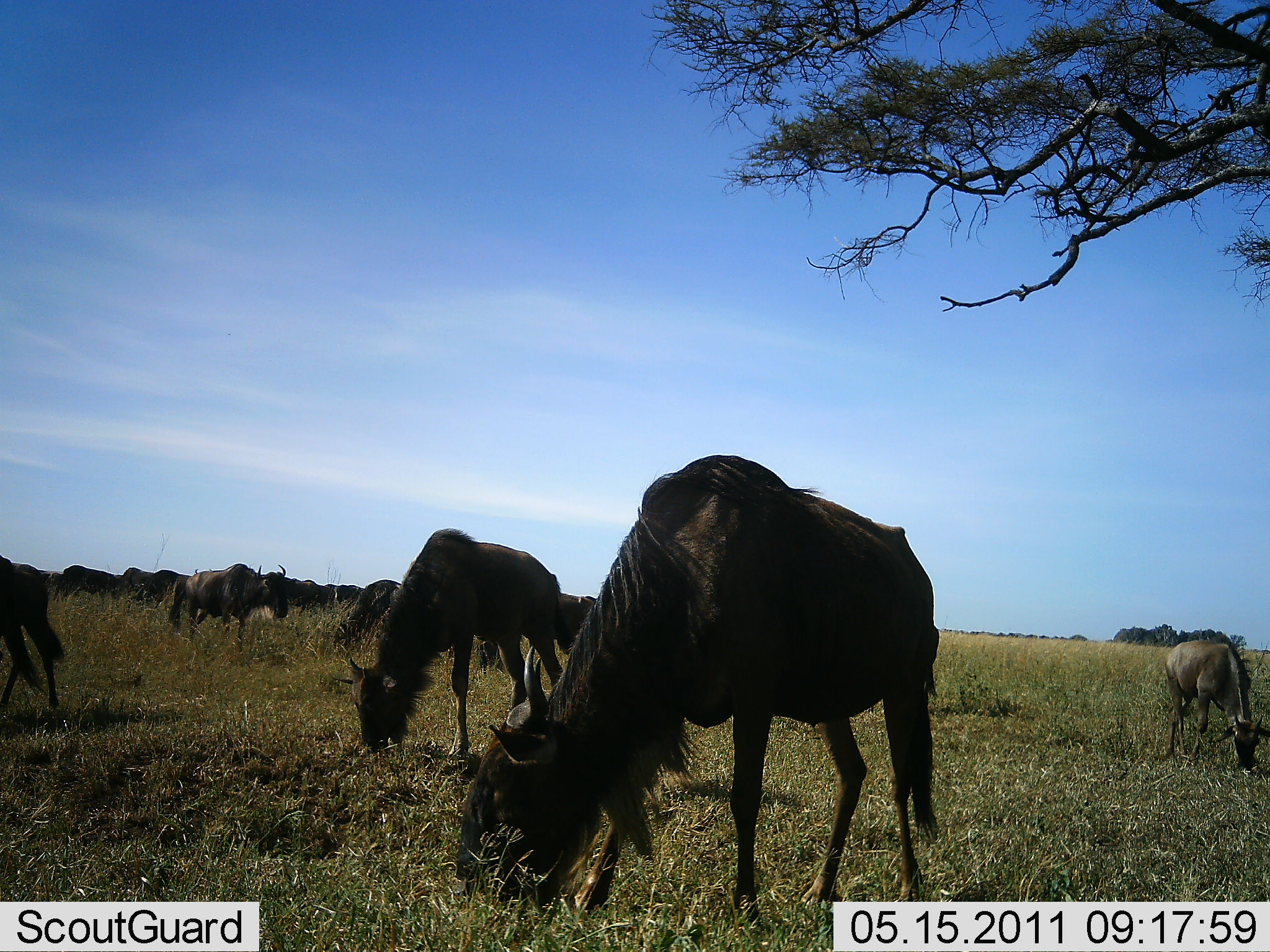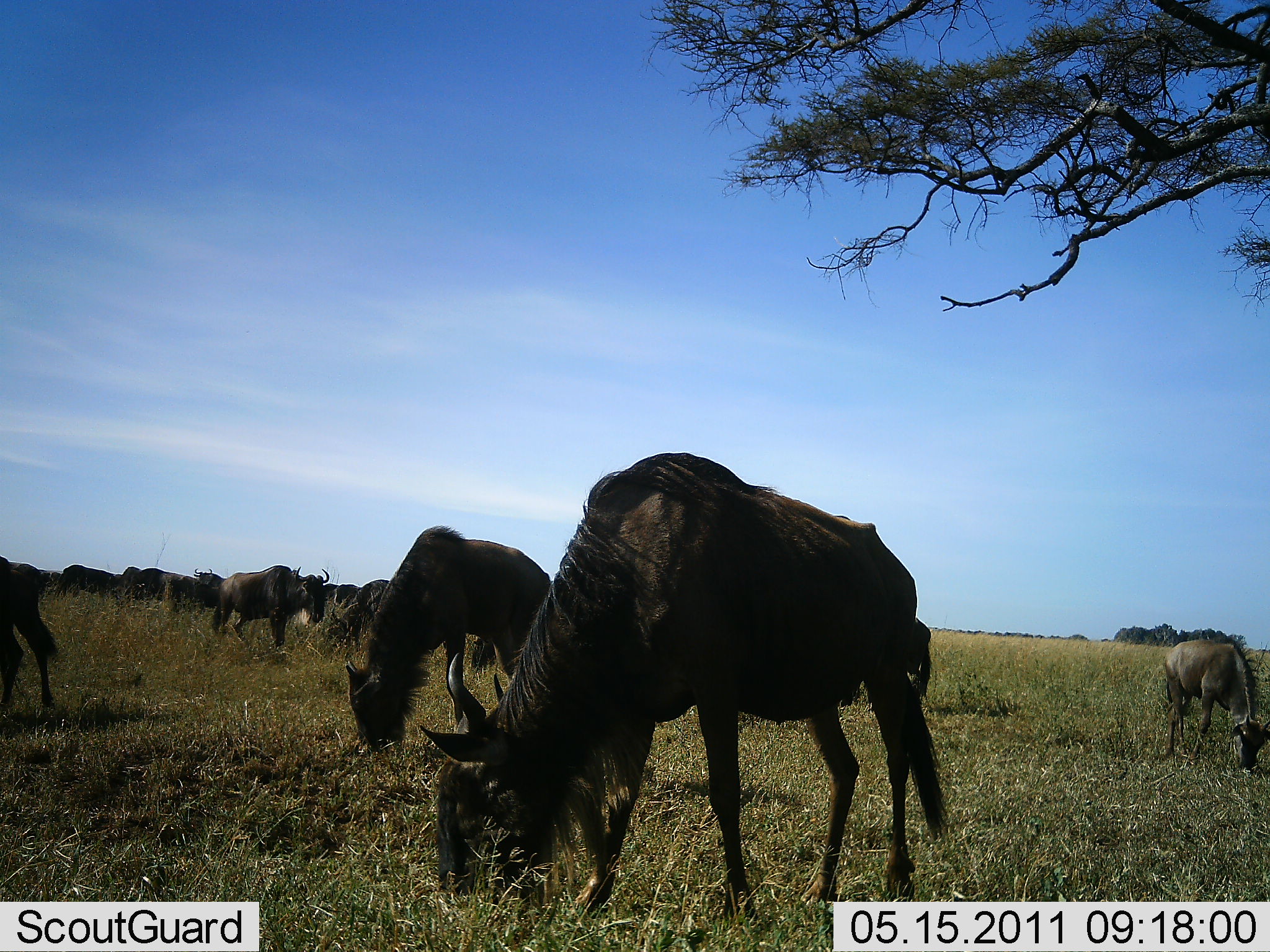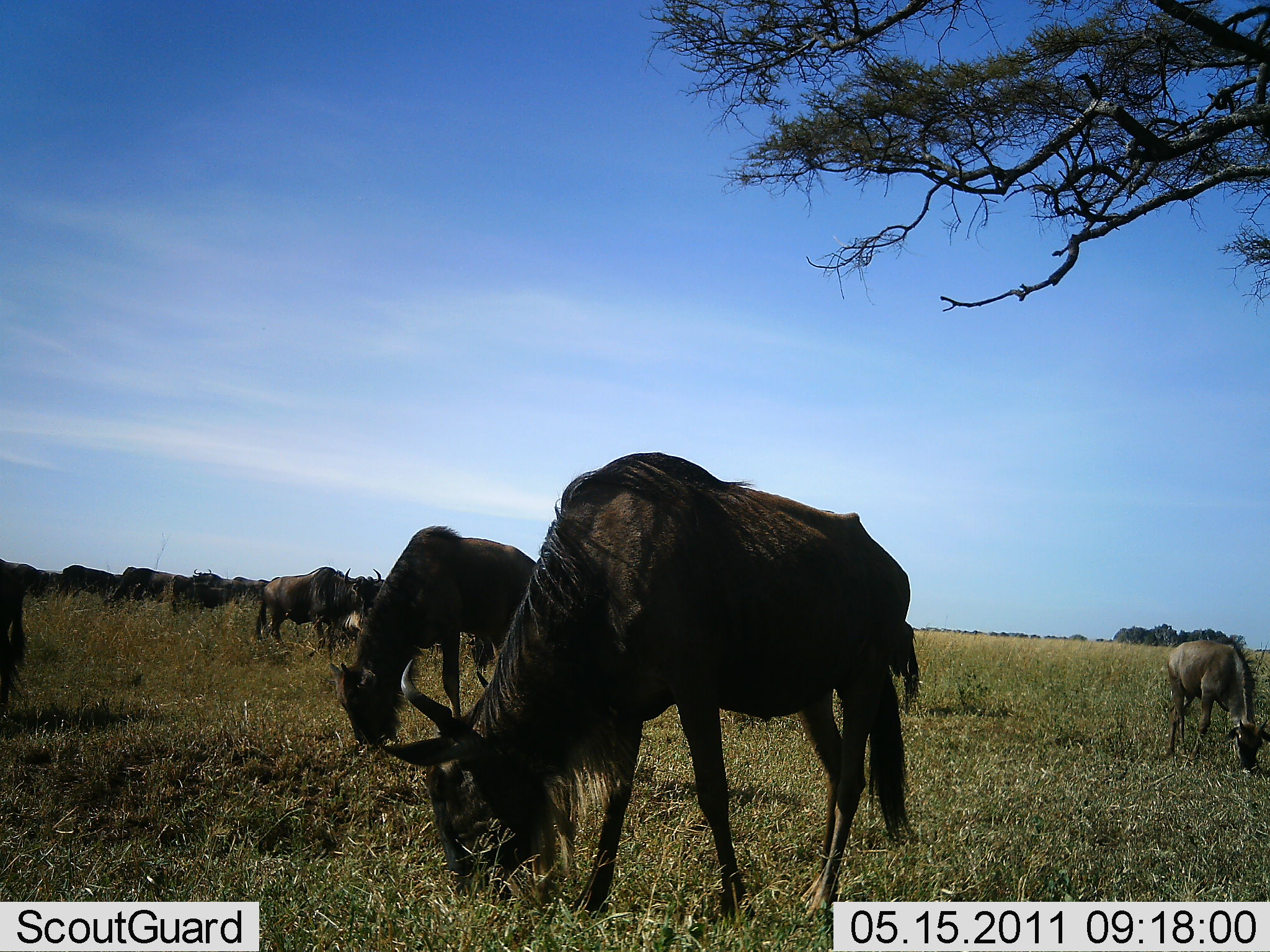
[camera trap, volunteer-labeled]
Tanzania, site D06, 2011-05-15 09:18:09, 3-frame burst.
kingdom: Animalia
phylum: Chordata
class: Mammalia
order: Artiodactyla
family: Bovidae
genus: Connochaetes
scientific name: Connochaetes taurinus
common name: blue wildebeest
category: wildebeest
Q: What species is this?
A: Wildebeest (blue wildebeest) (Connochaetes taurinus).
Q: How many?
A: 11-50.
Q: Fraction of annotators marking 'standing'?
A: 27%.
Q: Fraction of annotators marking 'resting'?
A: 0%.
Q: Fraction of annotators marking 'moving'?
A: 27%.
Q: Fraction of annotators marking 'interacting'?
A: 0%.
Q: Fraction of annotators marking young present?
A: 9%.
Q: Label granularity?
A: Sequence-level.